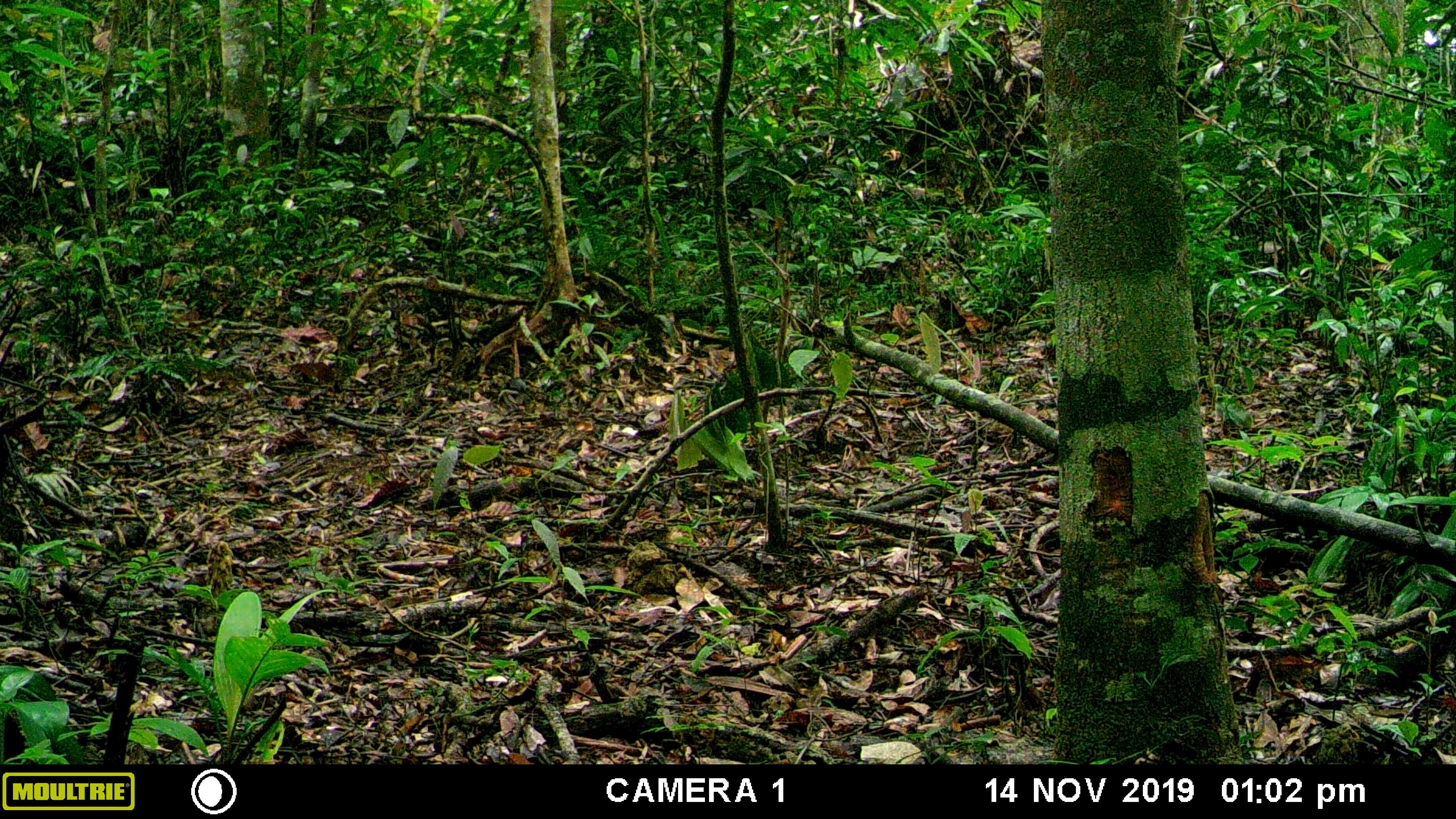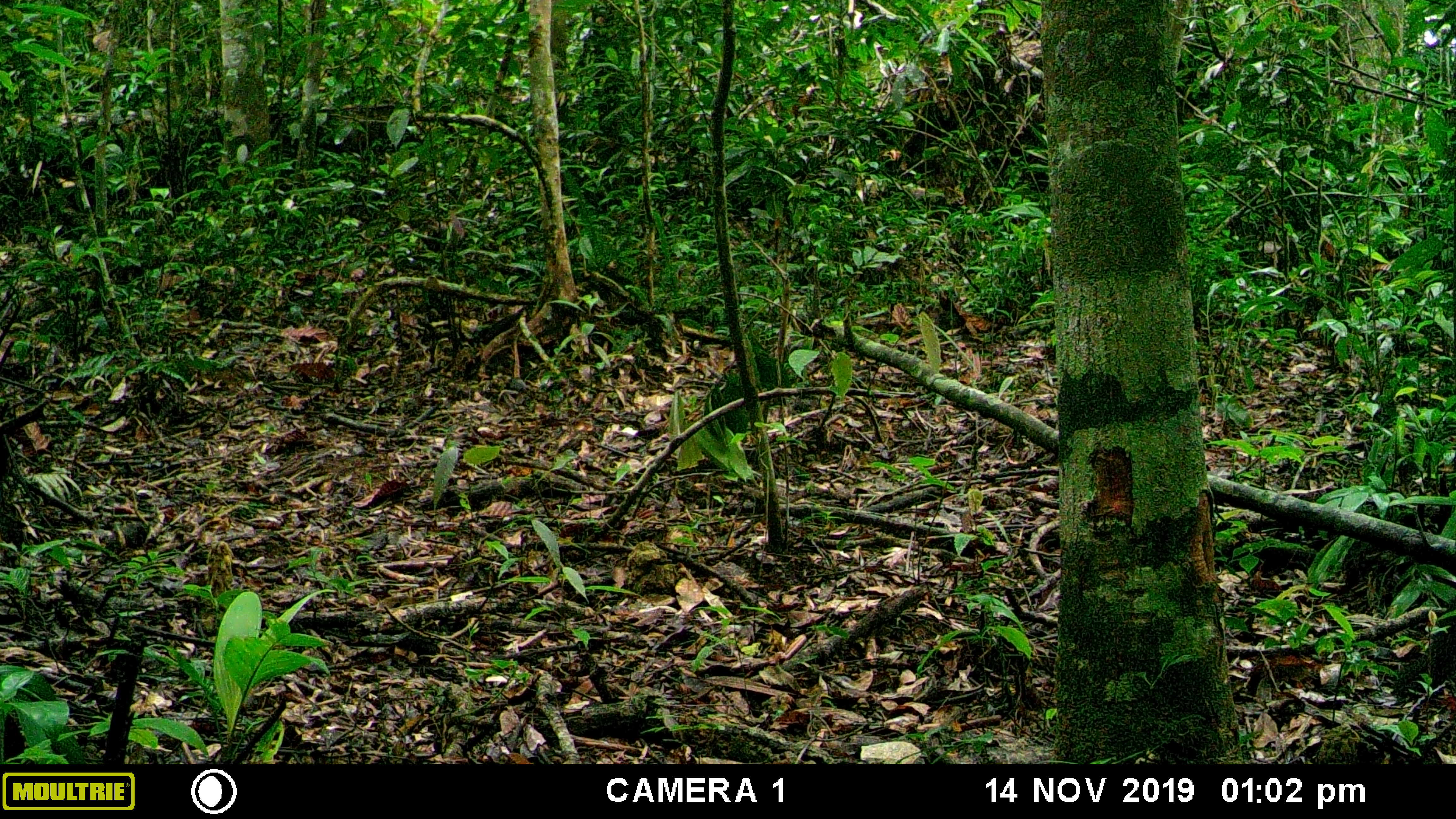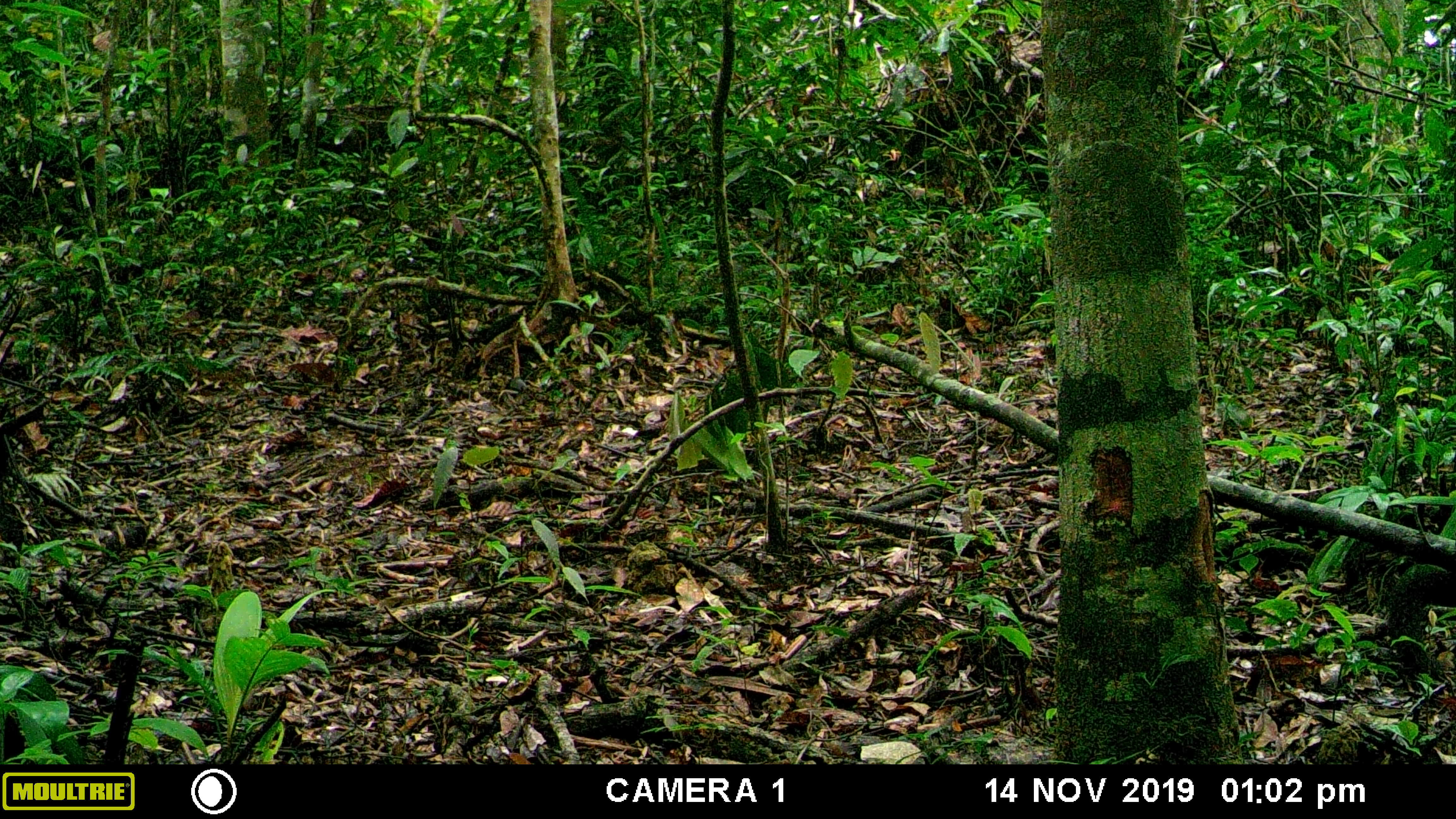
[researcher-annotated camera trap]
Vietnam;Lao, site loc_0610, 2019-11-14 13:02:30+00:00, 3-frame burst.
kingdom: Animalia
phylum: Chordata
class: Mammalia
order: Carnivora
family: Mustelidae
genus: Martes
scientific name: Martes flavigula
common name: yellow-throated marten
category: yellow throated marten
Yellow throated marten (yellow-throated marten) (Martes flavigula). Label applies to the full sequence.